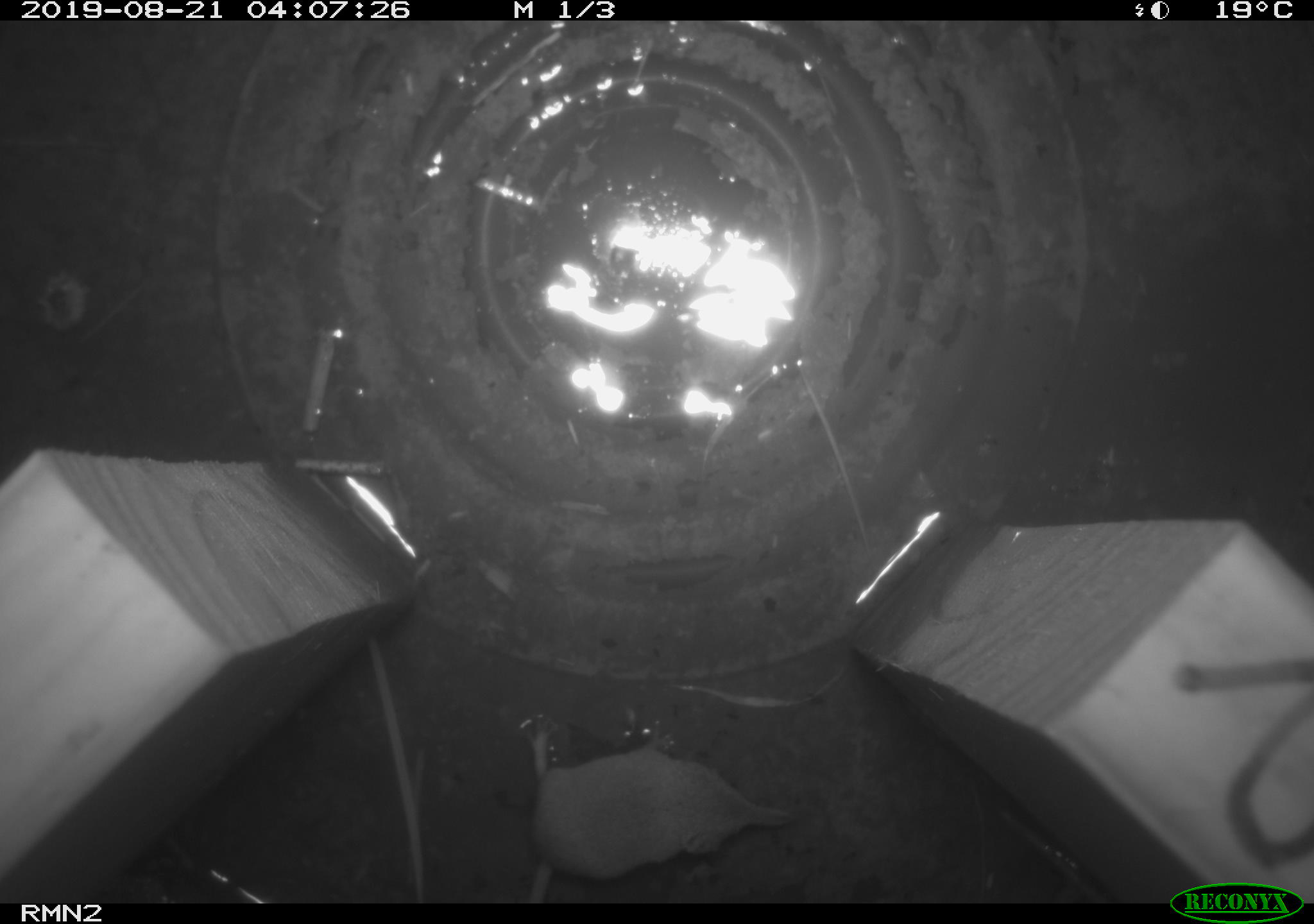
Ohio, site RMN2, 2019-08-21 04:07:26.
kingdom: Animalia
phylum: Chordata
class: Mammalia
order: Eulipotyphla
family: Soricidae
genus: Sorex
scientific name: Sorex cinereus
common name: masked shrew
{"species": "masked shrew (Sorex cinereus)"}